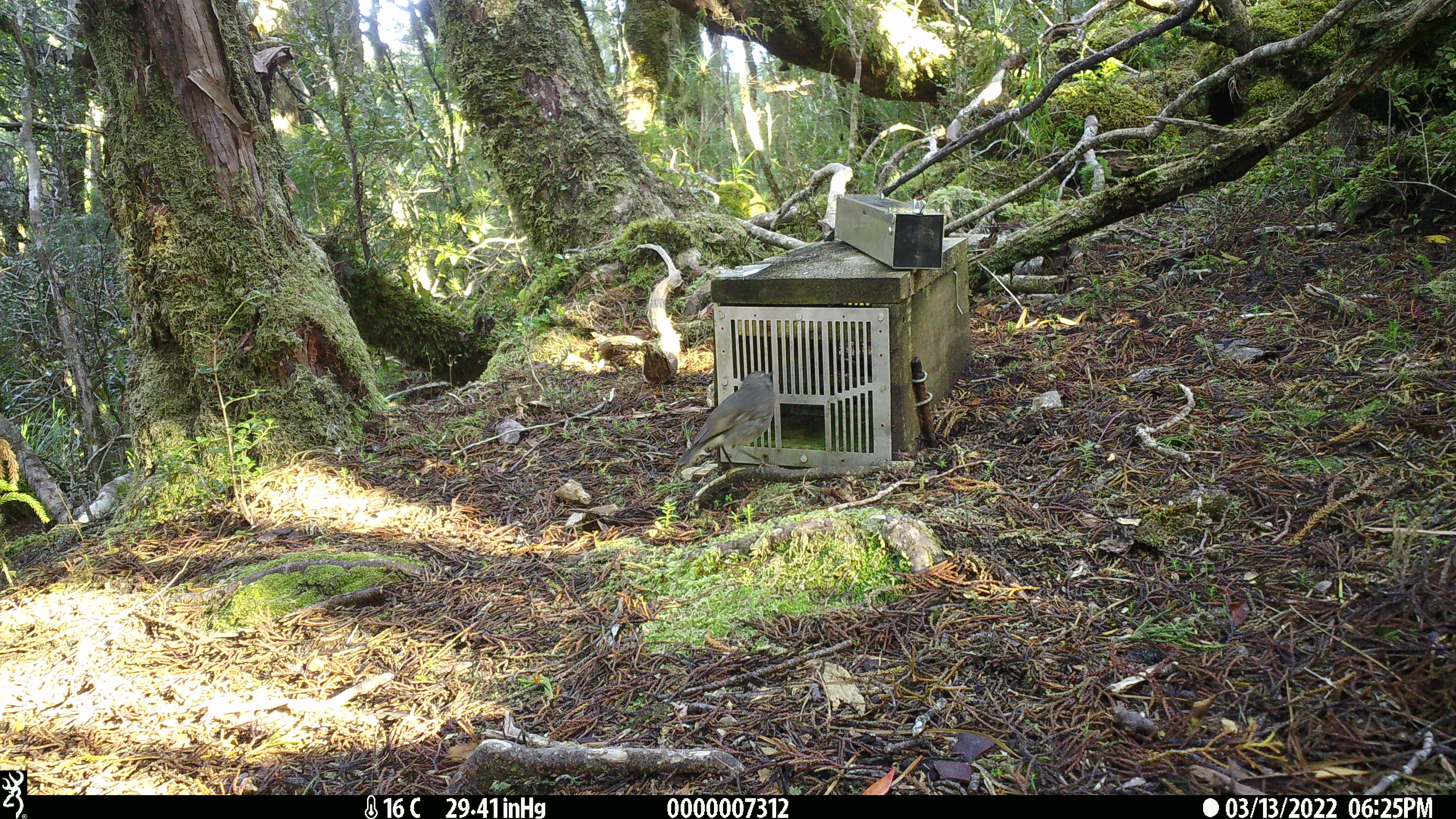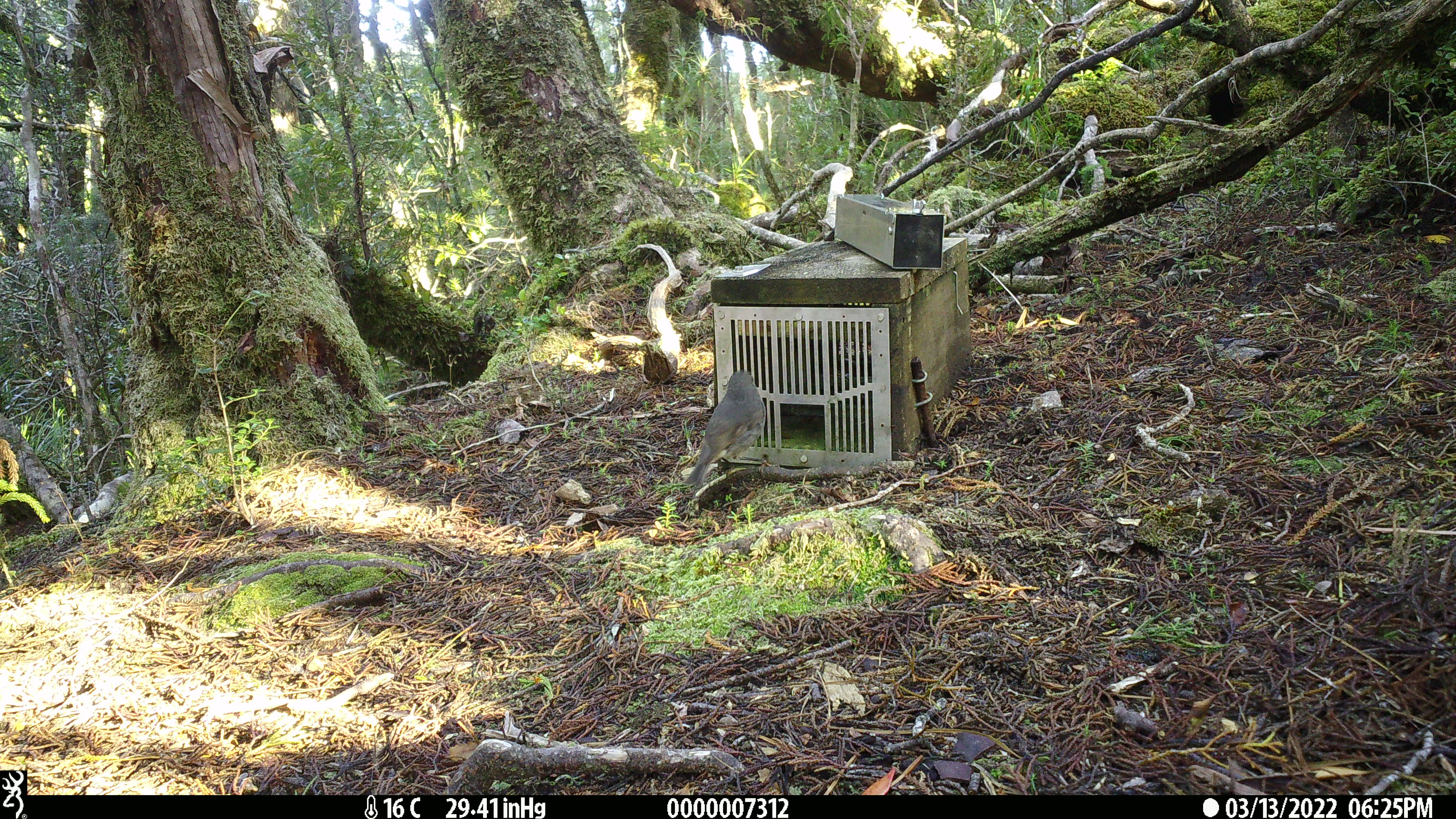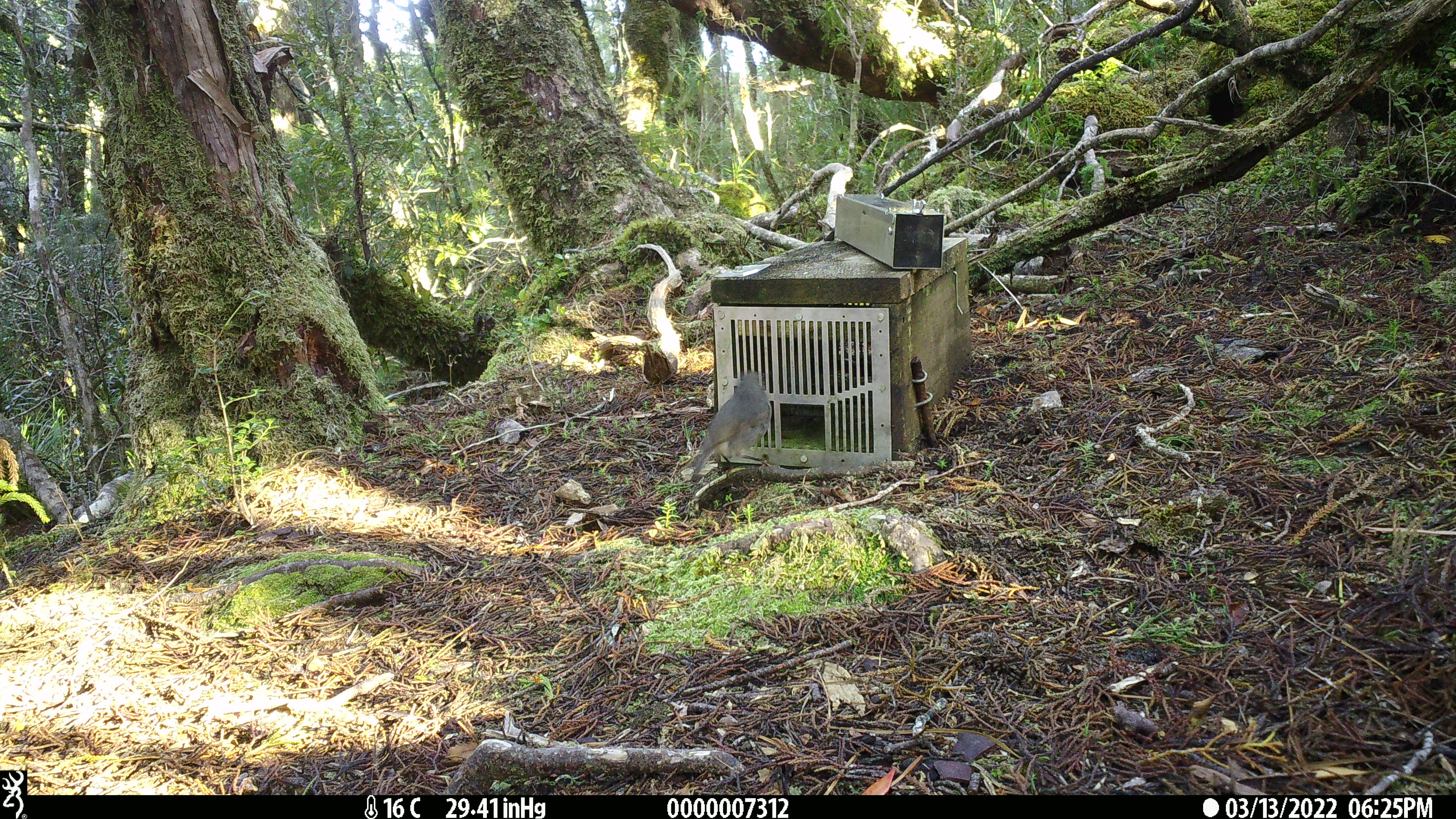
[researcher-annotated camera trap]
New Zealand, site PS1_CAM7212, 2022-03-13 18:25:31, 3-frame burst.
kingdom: Animalia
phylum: Chordata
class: Aves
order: Passeriformes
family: Petroicidae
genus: Petroica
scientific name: Petroica australis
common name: new zealand robin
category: robin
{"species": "robin (new zealand robin) (Petroica australis)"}